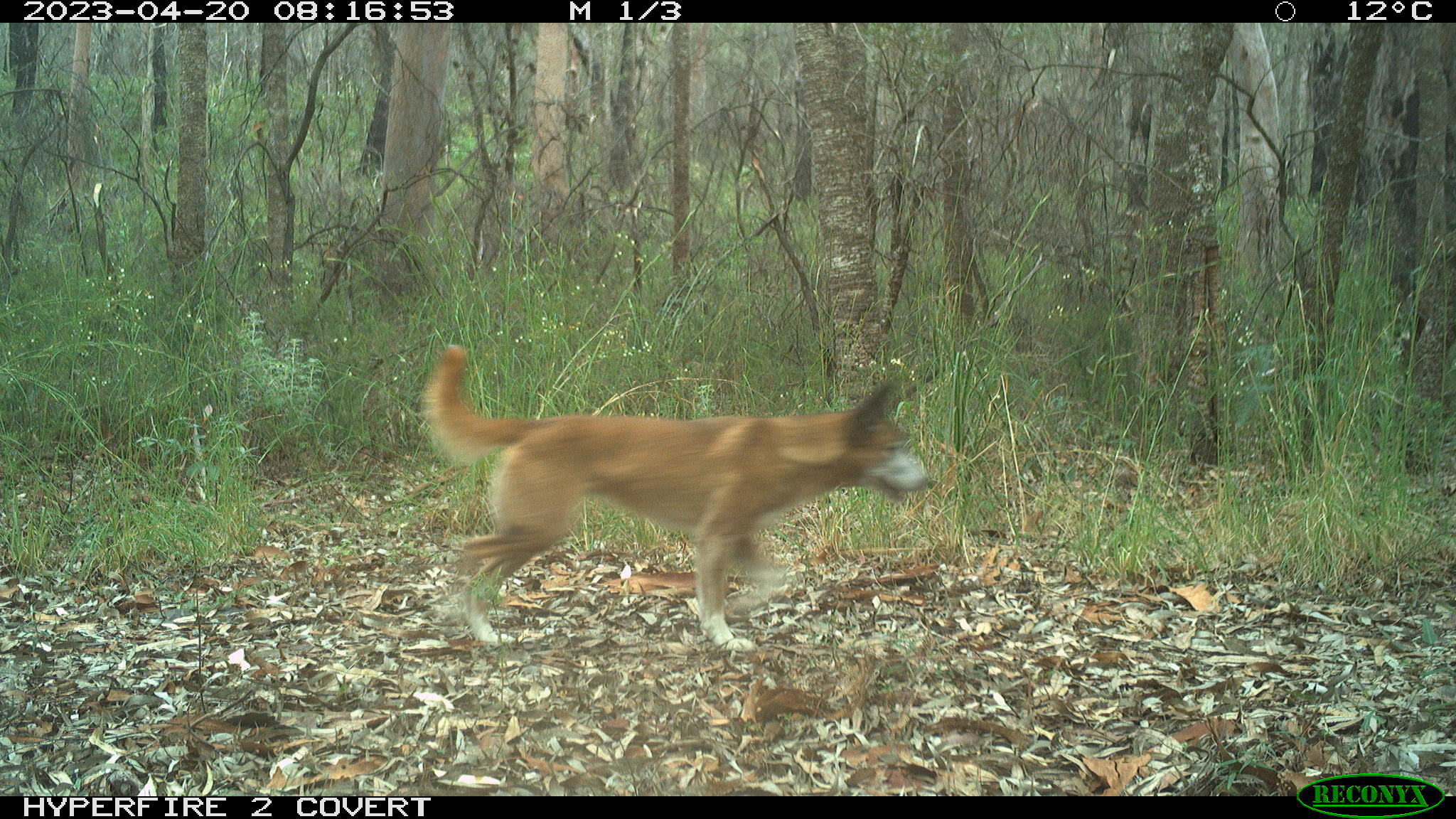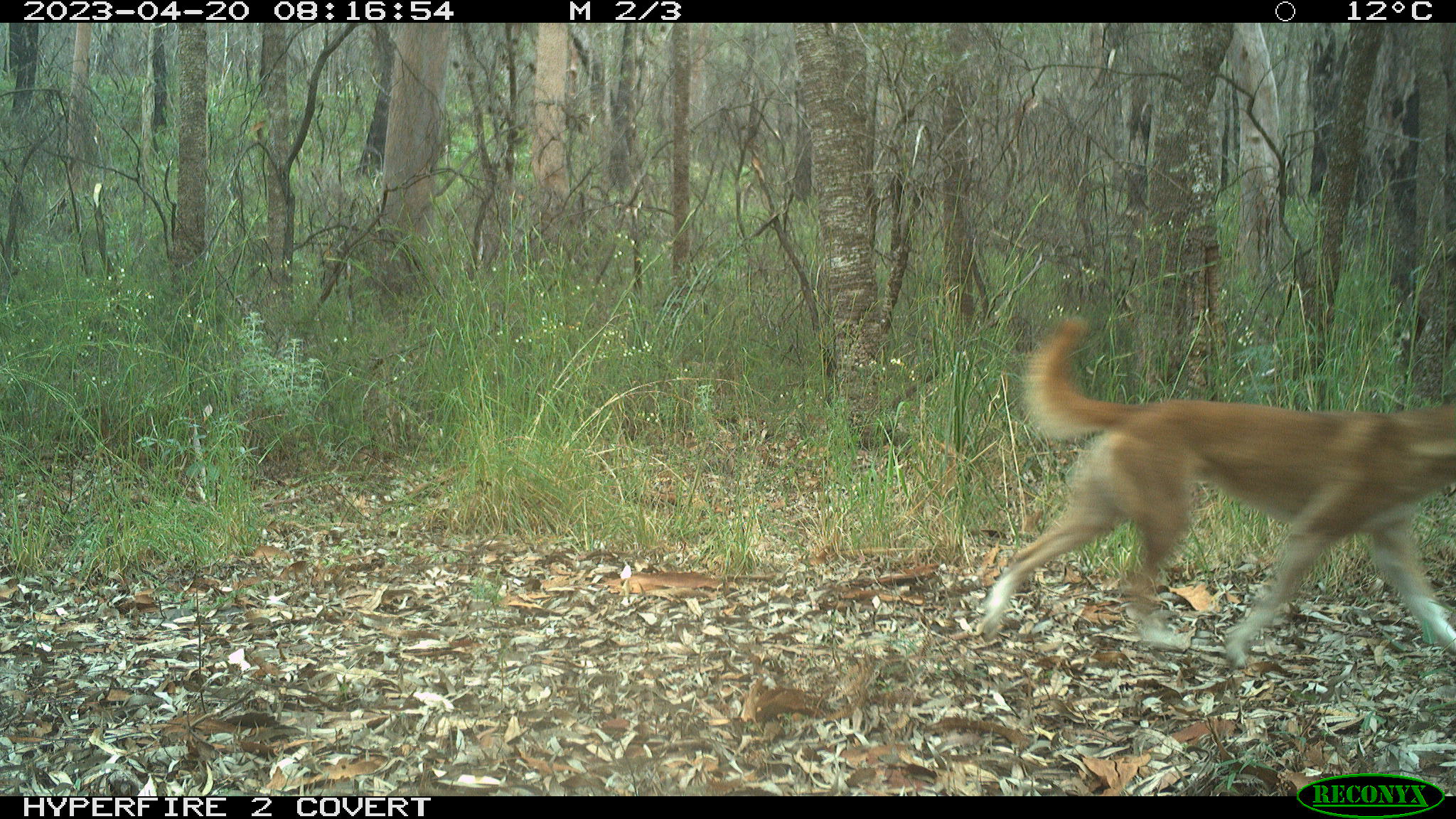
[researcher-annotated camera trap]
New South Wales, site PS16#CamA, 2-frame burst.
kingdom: Animalia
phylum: Chordata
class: Mammalia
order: Carnivora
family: Canidae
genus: Canis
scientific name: Canis familiaris dingo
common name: dingo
Dingo (Canis familiaris dingo).